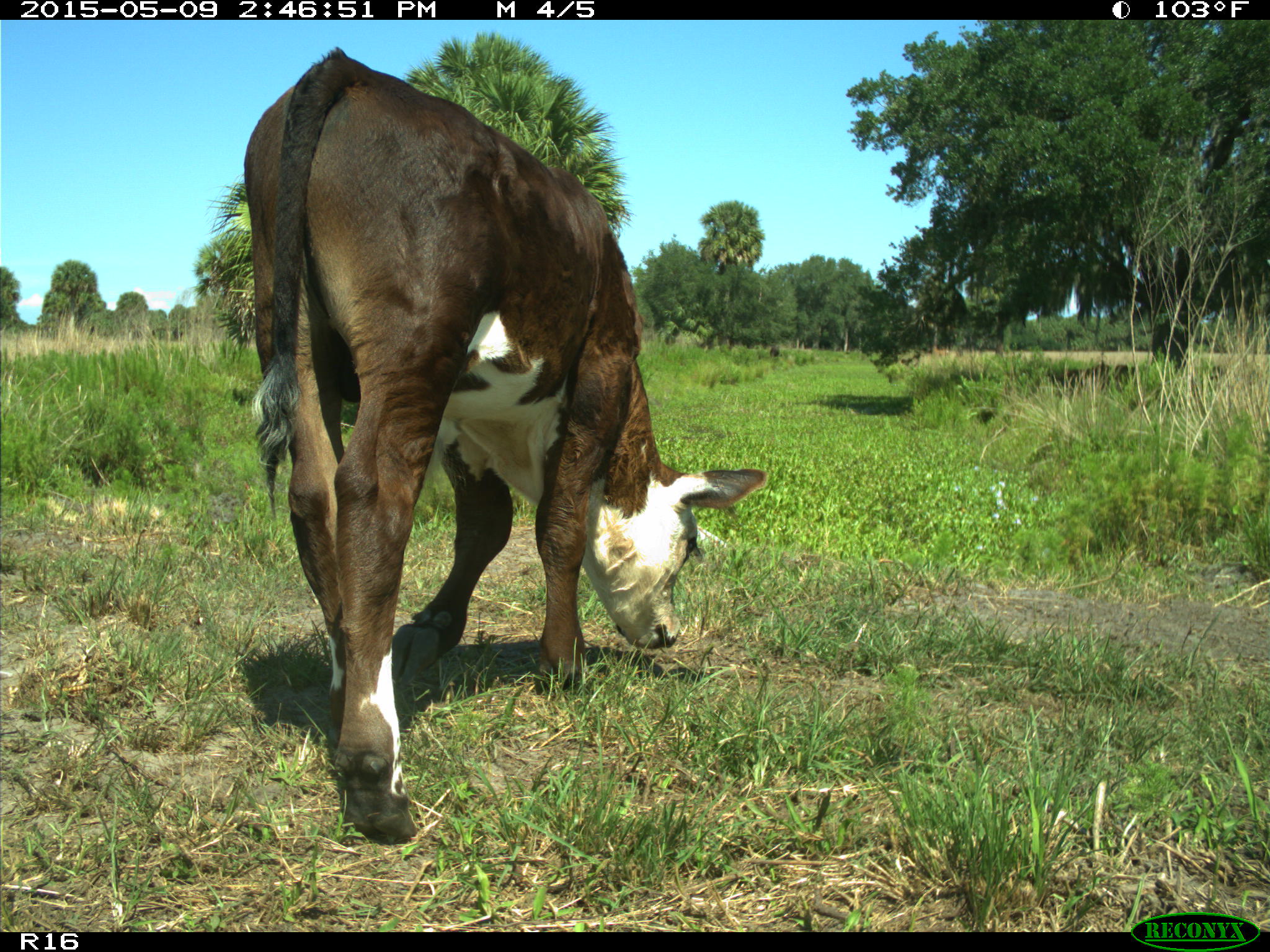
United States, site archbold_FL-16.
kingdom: Animalia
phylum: Chordata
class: Mammalia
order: Artiodactyla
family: Bovidae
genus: Bos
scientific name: Bos taurus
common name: domestic cow